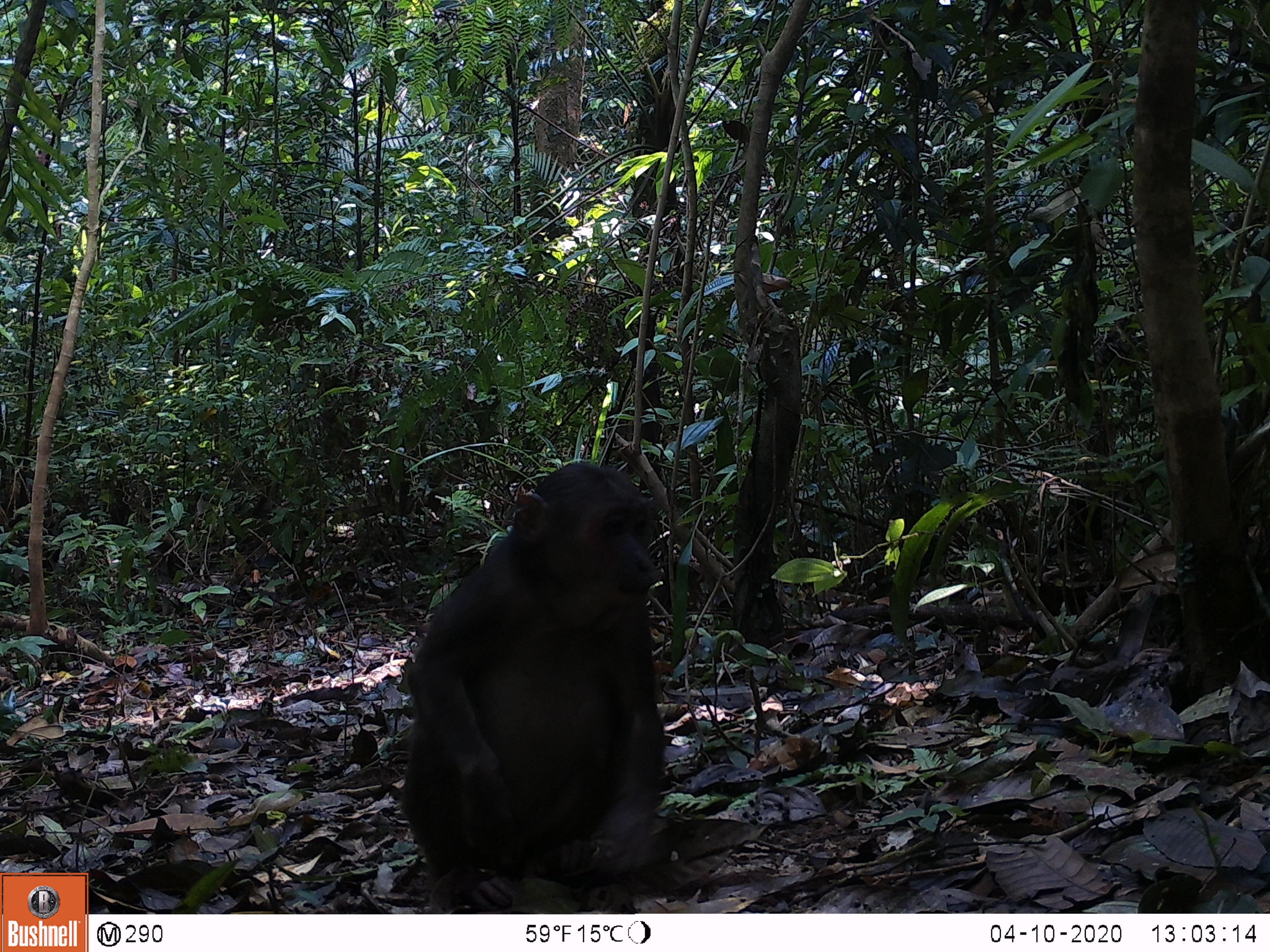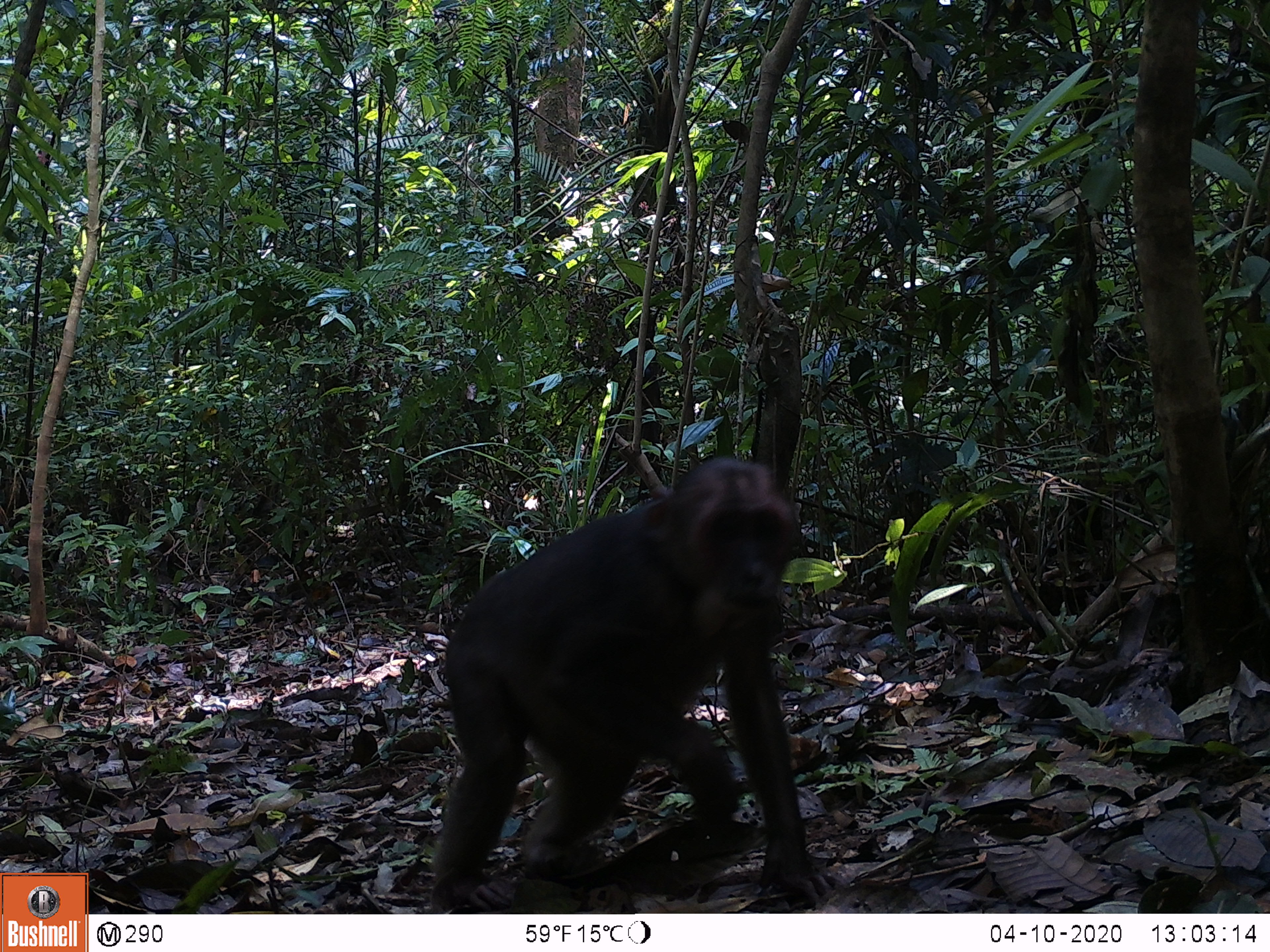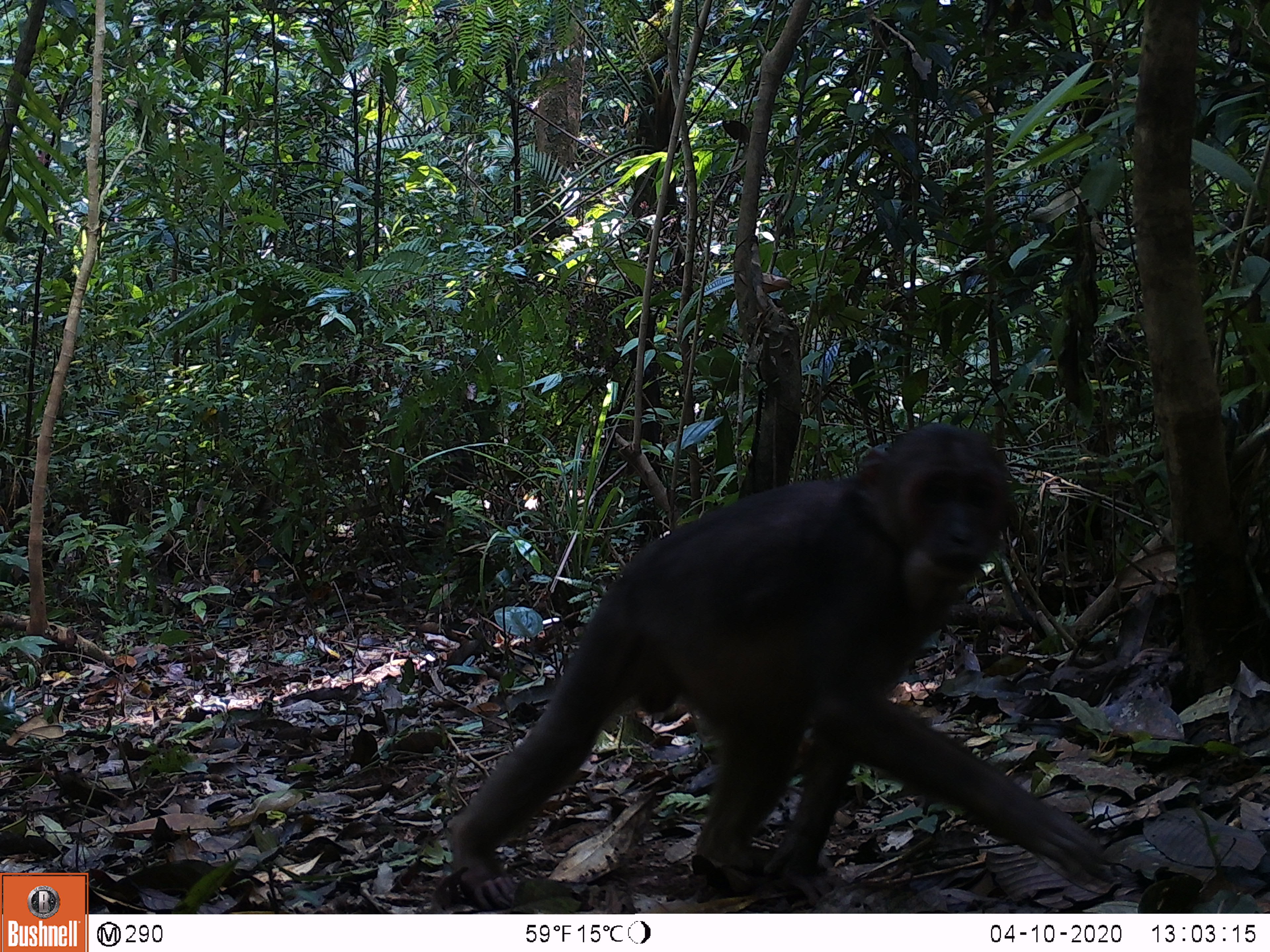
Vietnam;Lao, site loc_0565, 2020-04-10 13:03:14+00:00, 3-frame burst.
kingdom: Animalia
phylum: Chordata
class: Mammalia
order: Primates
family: Cercopithecidae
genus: Macaca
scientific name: Macaca arctoides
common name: stump-tailed macaque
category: stump tailed macaque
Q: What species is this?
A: Stump tailed macaque (stump-tailed macaque) (Macaca arctoides).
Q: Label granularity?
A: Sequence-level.